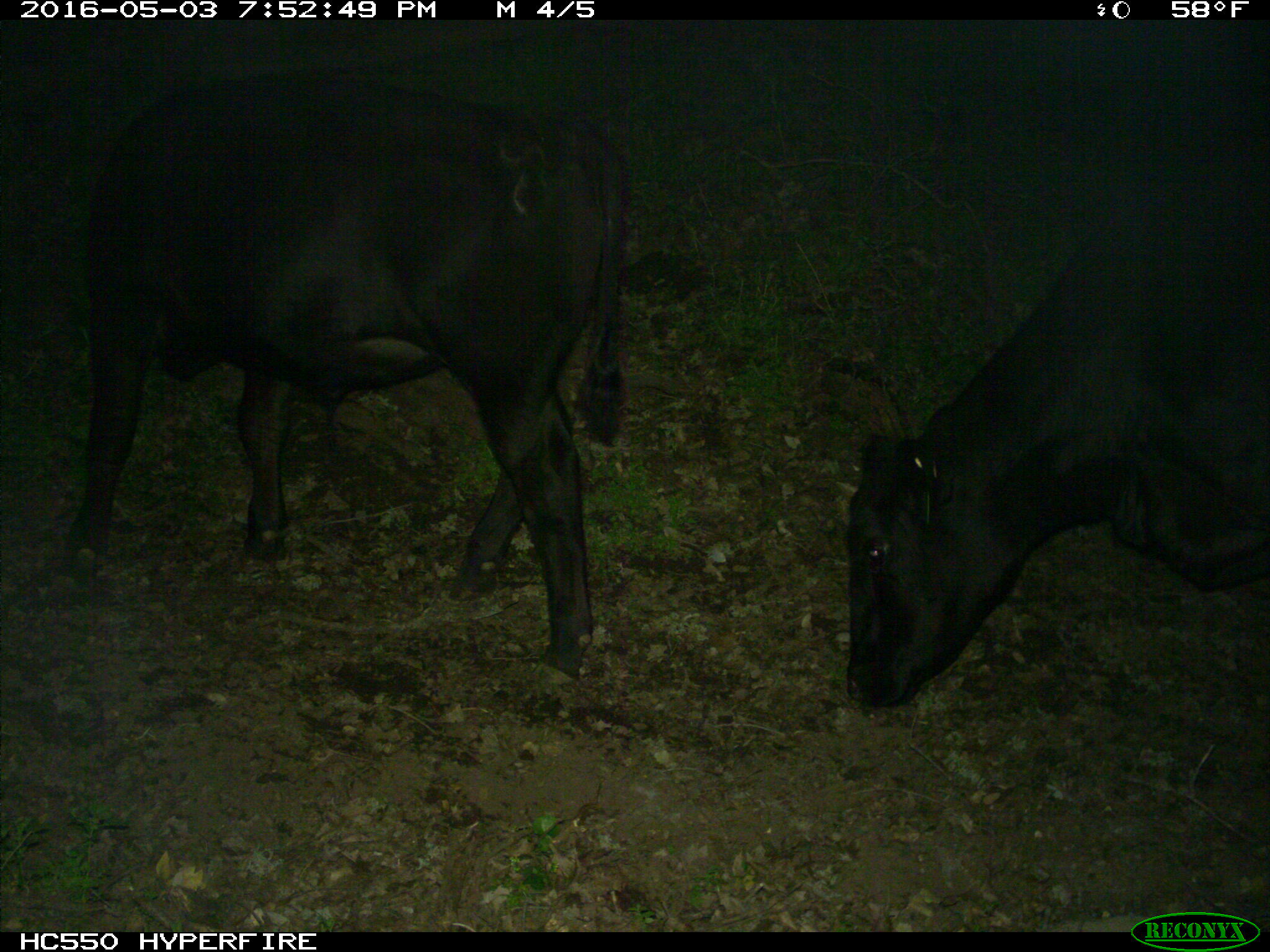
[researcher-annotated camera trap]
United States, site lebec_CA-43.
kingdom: Animalia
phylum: Chordata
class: Mammalia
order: Artiodactyla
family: Bovidae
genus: Bos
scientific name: Bos taurus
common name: domestic cow